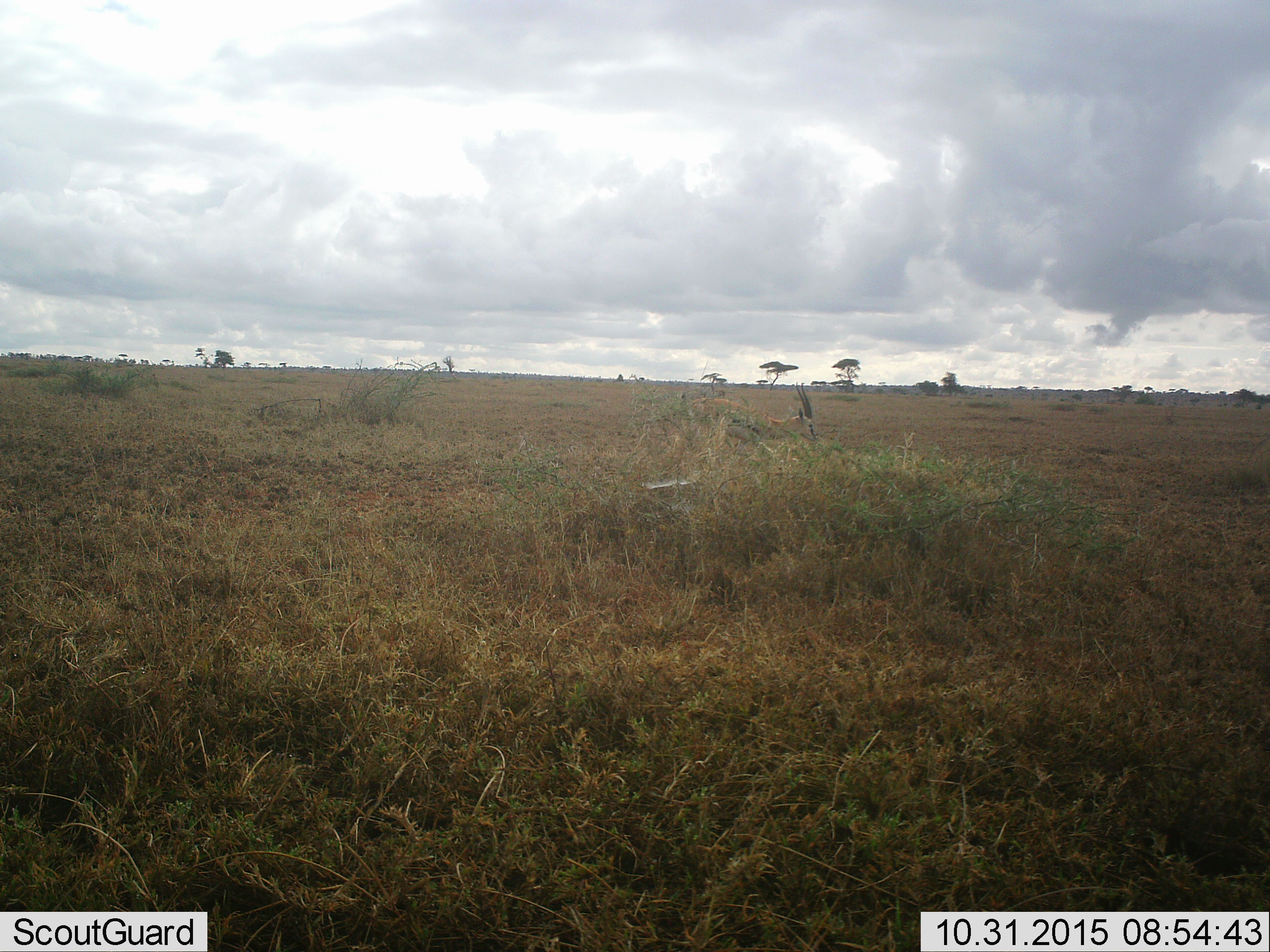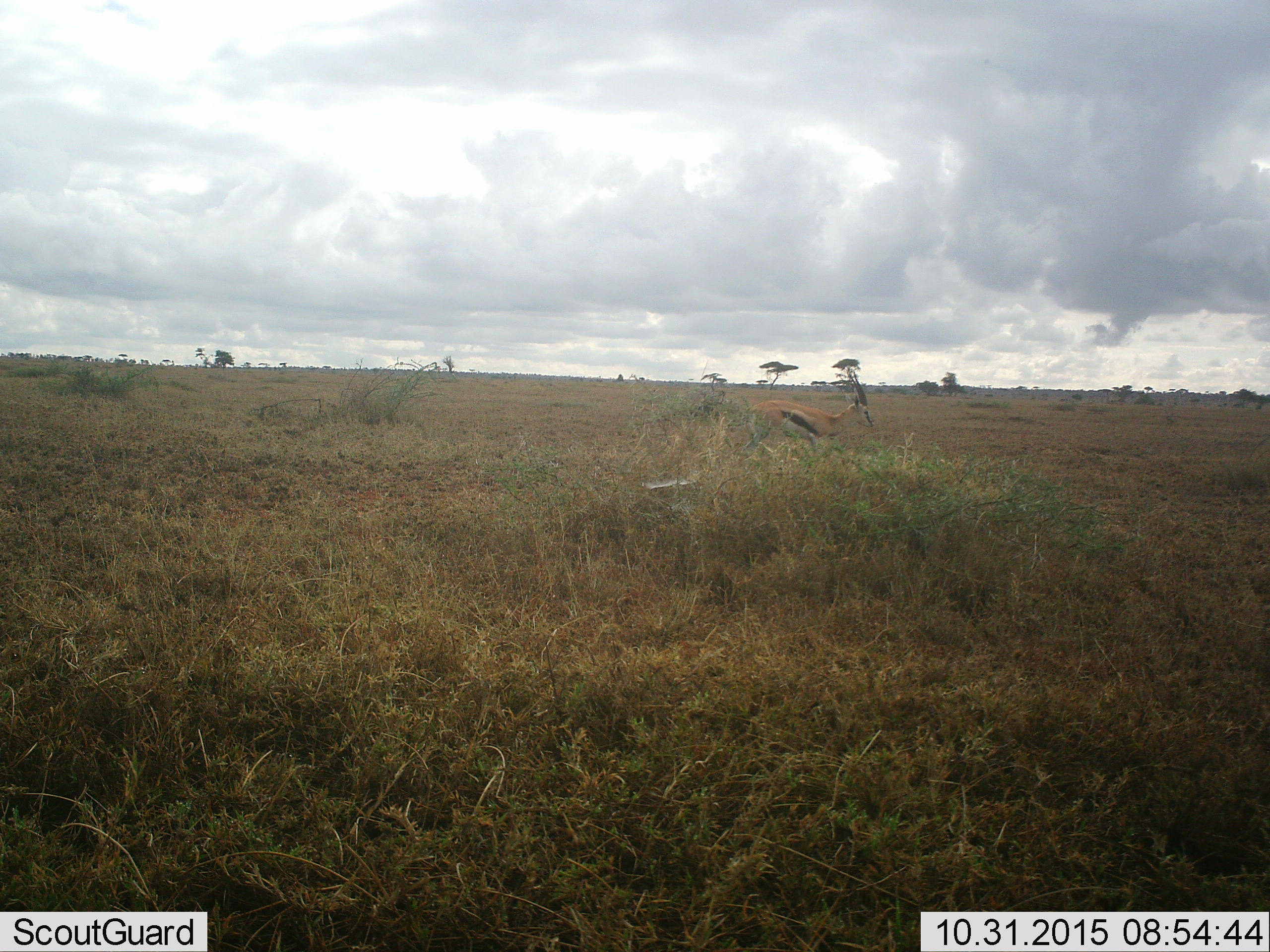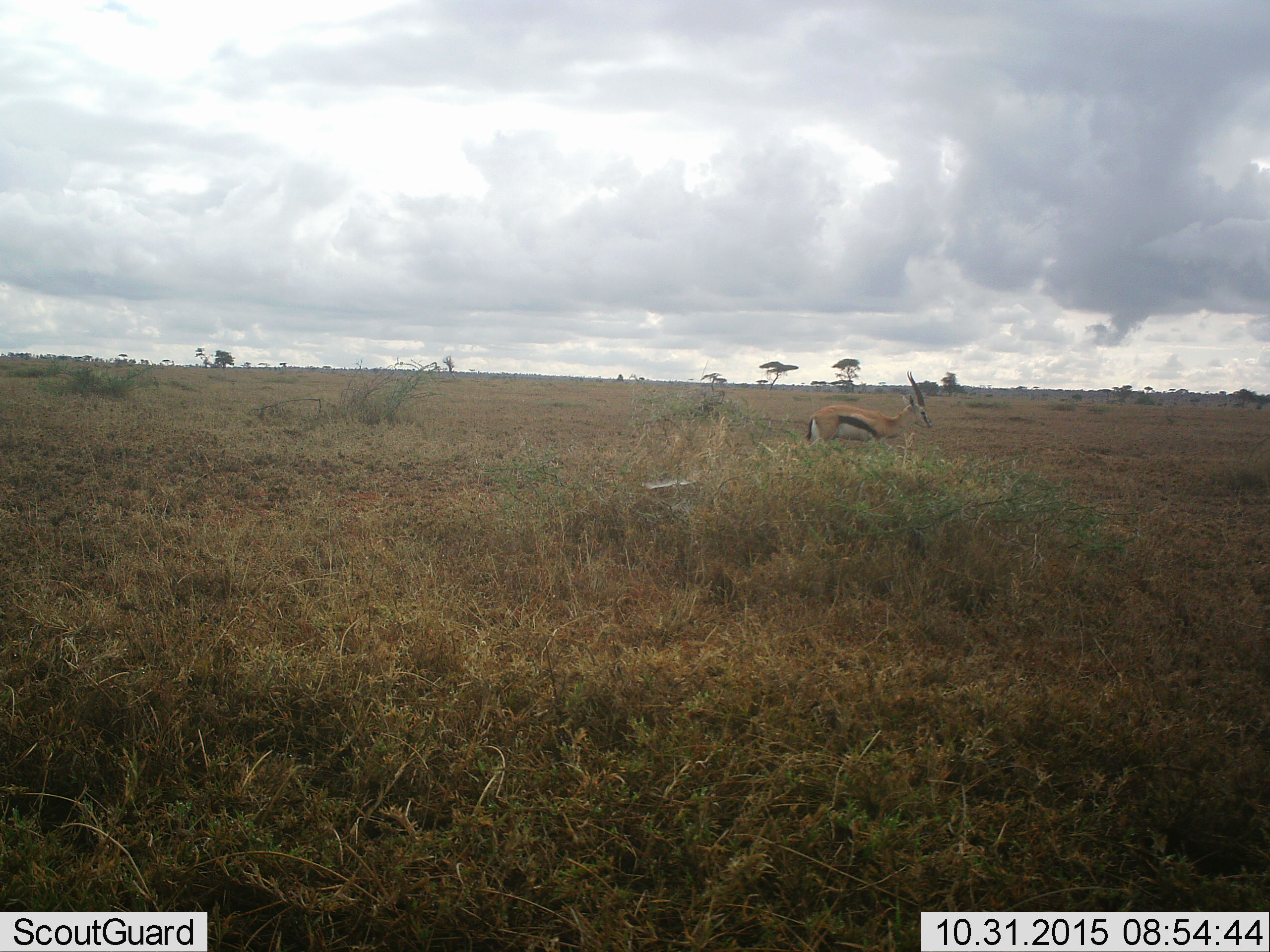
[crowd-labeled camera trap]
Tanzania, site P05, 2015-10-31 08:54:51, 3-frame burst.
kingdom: Animalia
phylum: Chordata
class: Mammalia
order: Artiodactyla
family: Bovidae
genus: Eudorcas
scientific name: Eudorcas thomsonii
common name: thomson's gazelle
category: gazellethomsons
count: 1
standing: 22%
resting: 0%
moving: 78%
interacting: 0%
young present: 0%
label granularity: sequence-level